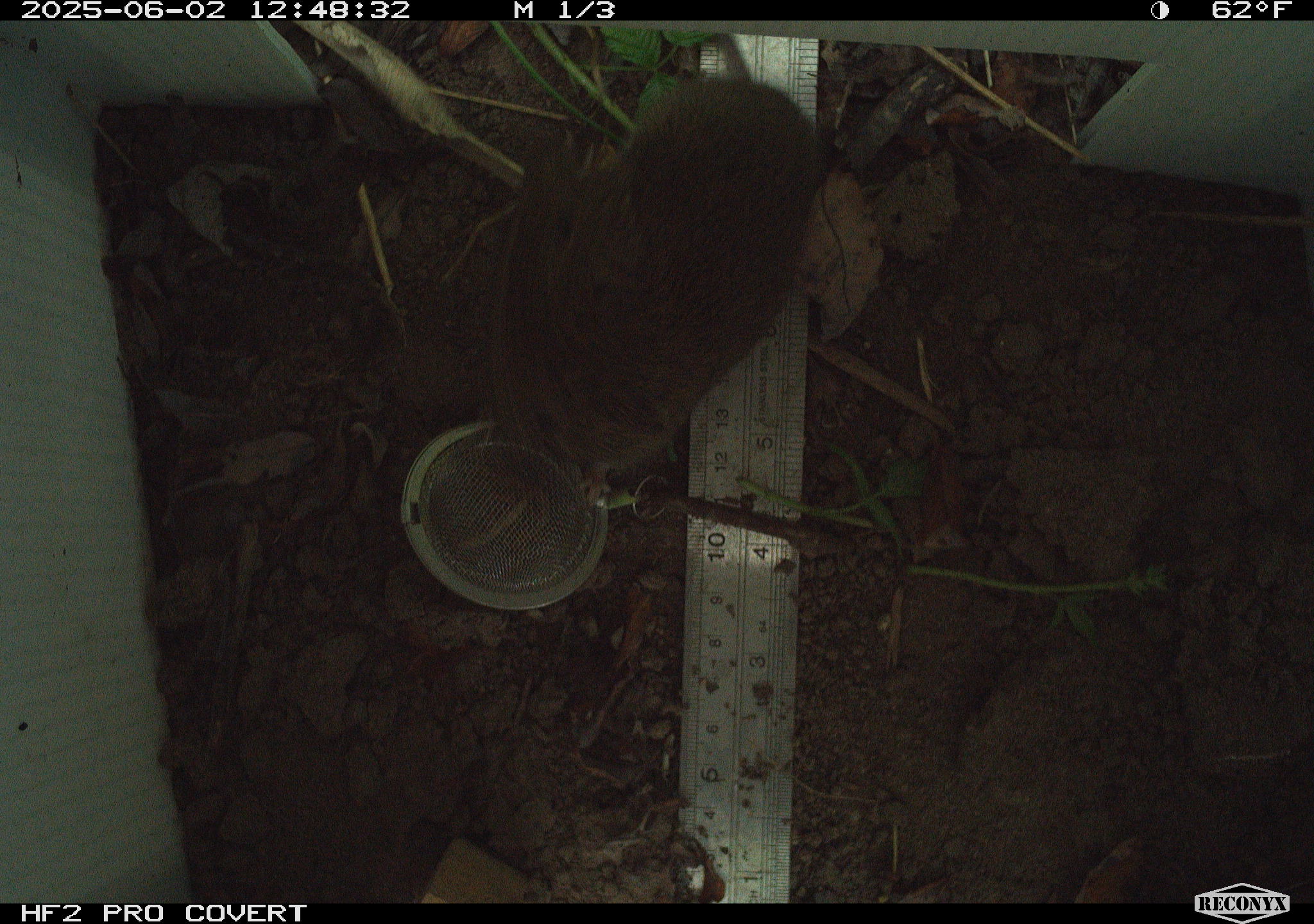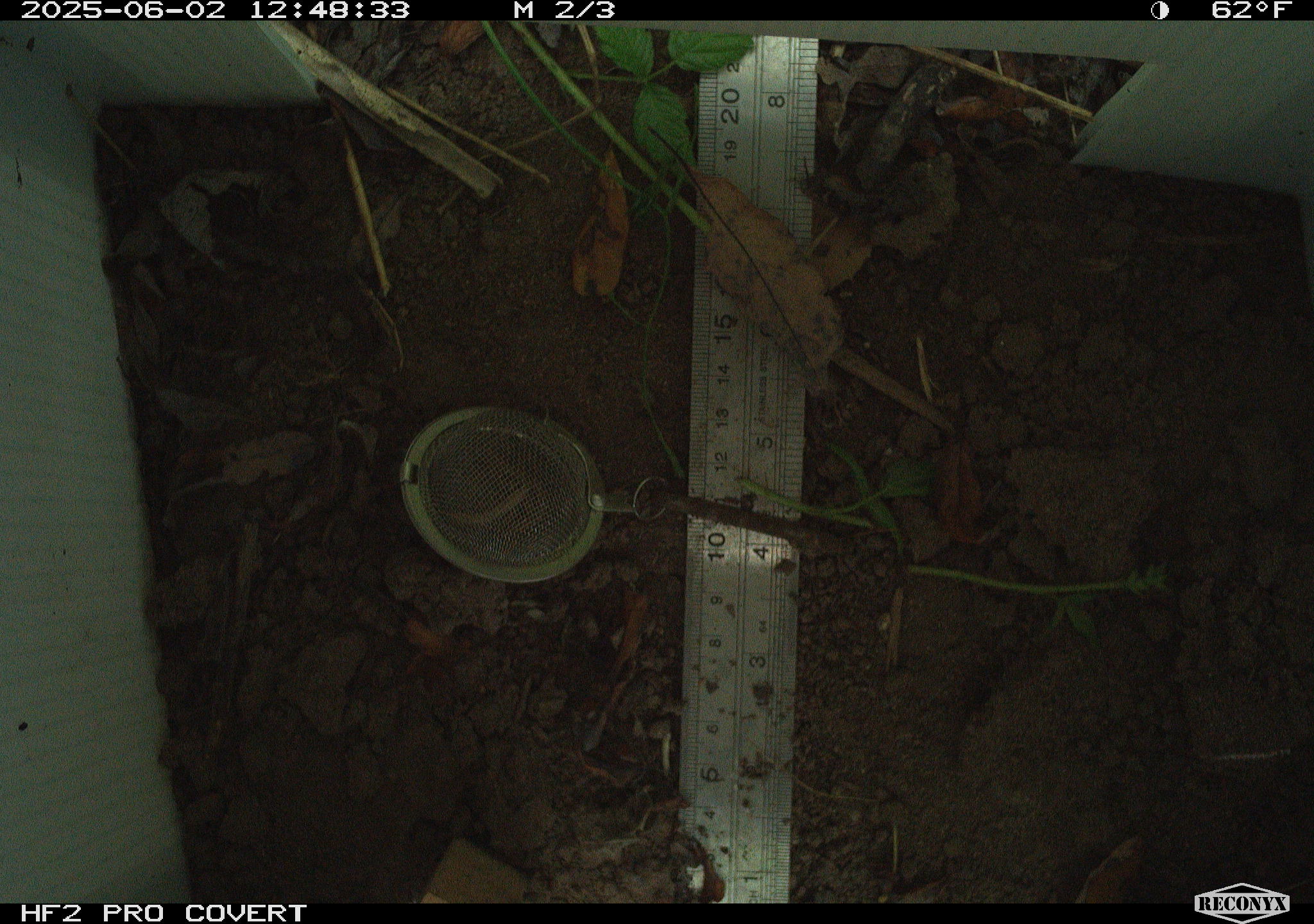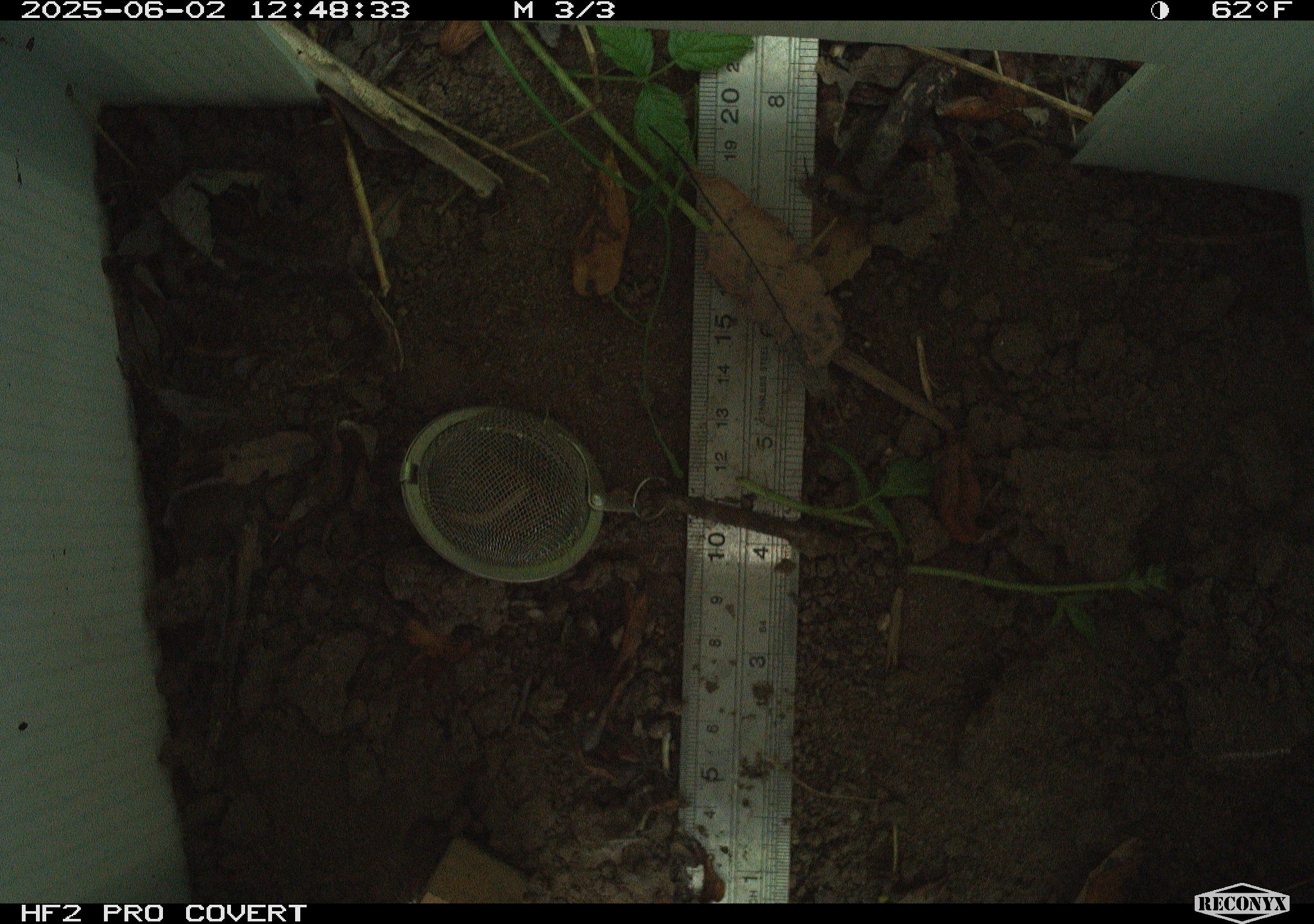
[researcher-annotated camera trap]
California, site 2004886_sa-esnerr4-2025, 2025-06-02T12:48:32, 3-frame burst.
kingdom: Animalia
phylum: Chordata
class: Mammalia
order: Rodentia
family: Cricetidae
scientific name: Arvicolinae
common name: voles, lemmings, and muskrats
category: arvicolinae subfamily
Arvicolinae subfamily (voles, lemmings, and muskrats) (Arvicolinae).